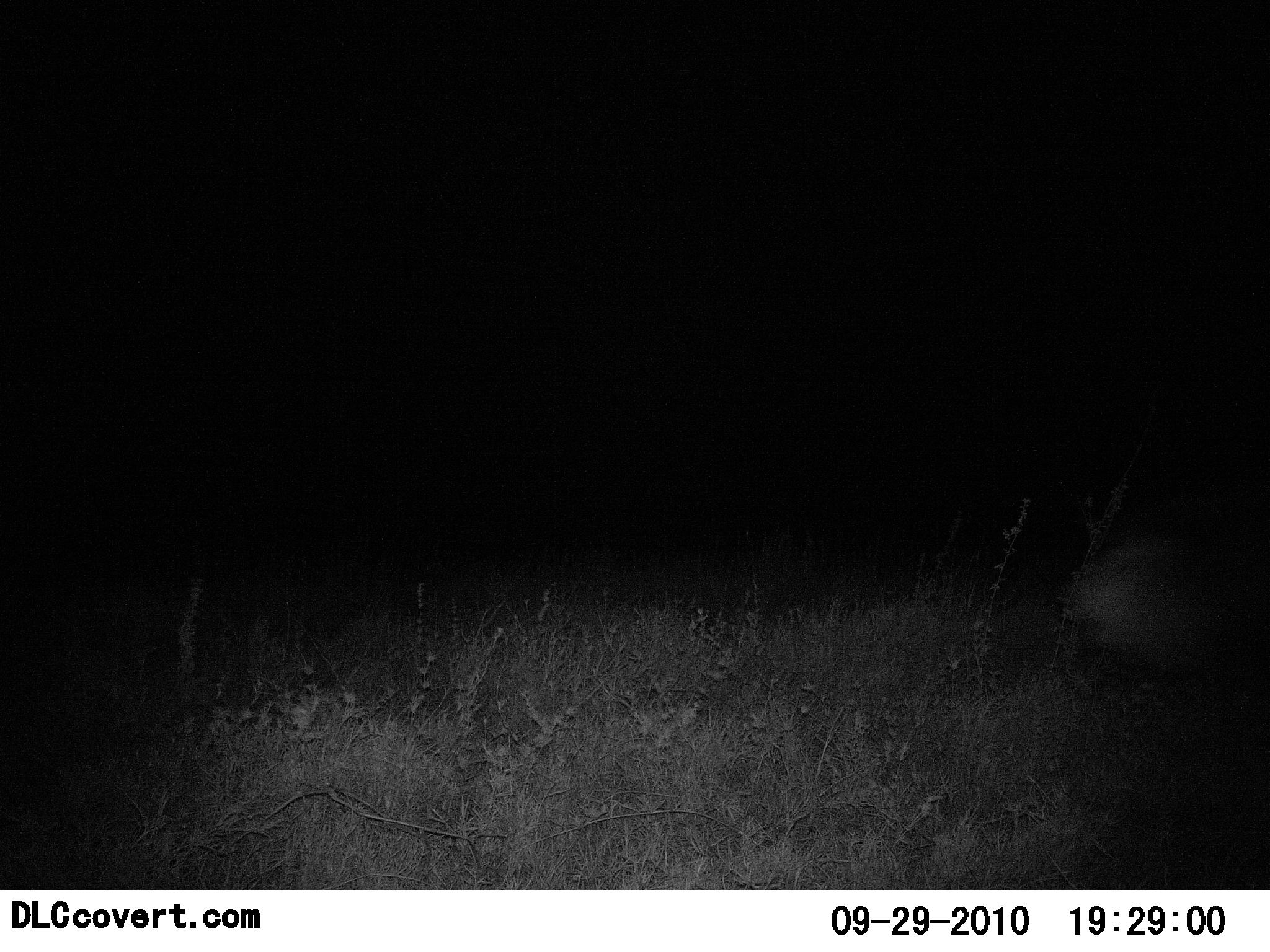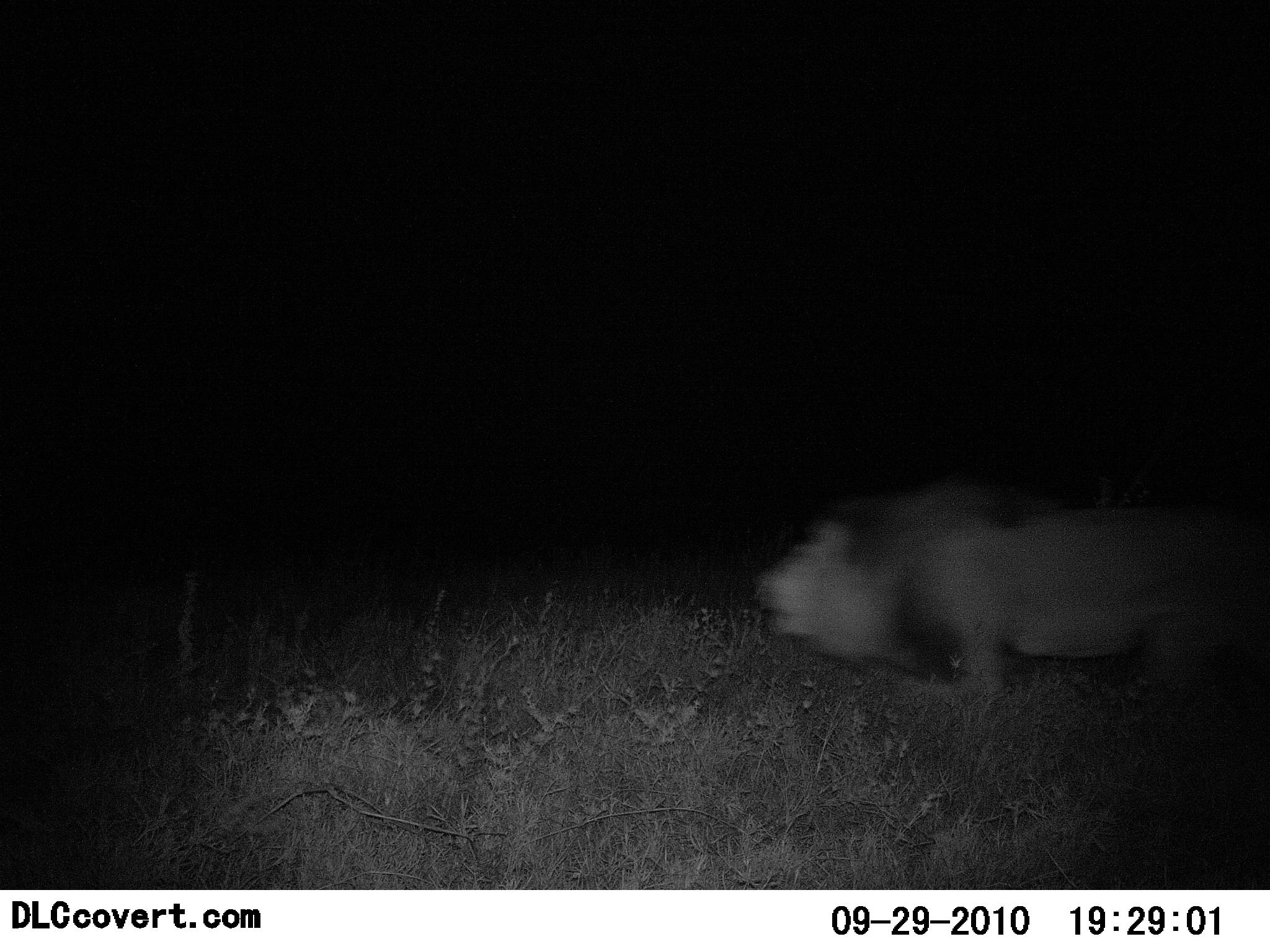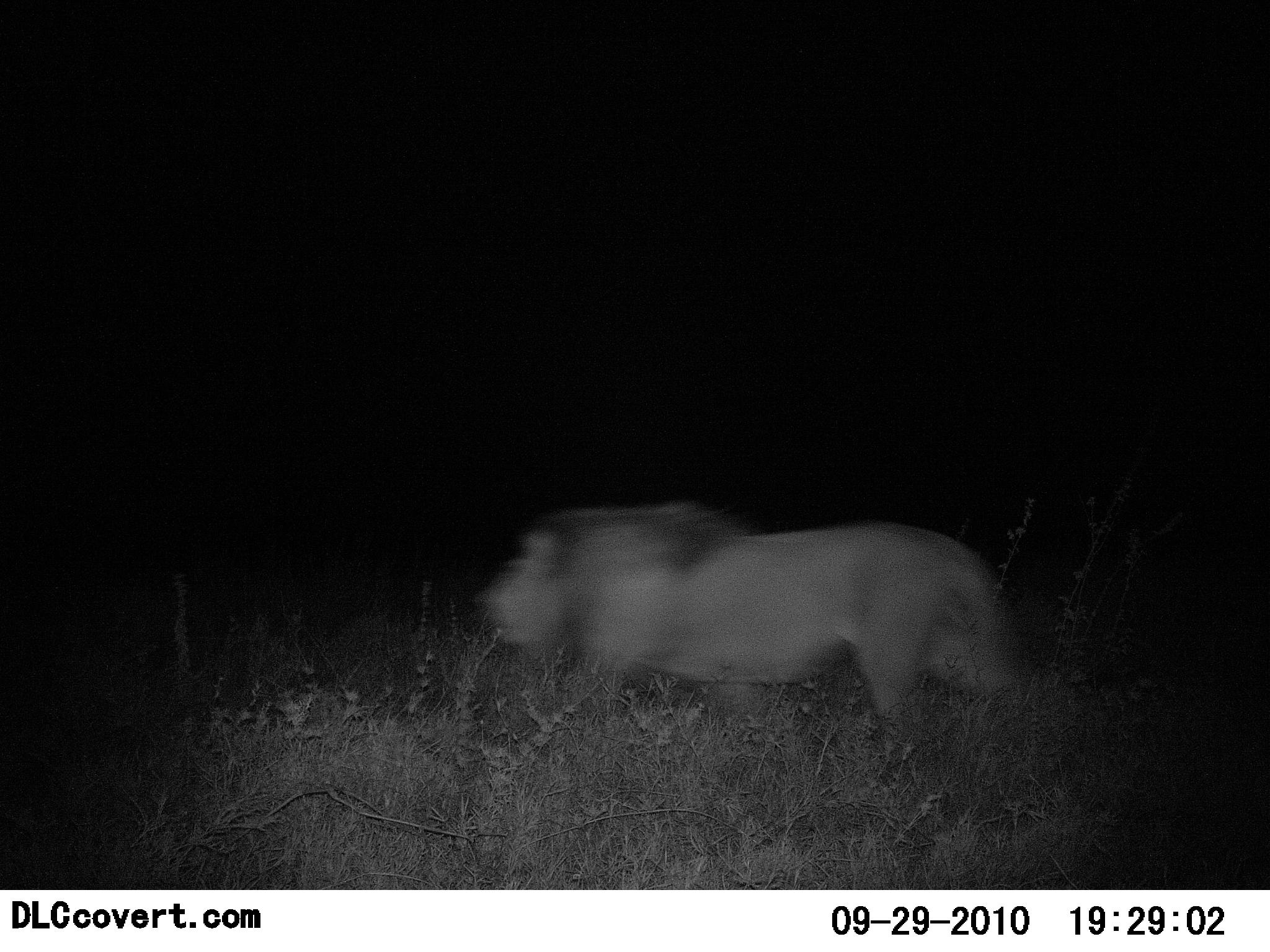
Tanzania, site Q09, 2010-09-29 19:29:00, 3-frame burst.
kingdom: Animalia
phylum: Chordata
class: Mammalia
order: Carnivora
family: Felidae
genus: Panthera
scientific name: Panthera leo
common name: lion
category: lionmale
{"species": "lionmale (lion) (Panthera leo)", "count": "1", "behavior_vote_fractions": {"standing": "0%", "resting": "0%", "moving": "100%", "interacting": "0%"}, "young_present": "0%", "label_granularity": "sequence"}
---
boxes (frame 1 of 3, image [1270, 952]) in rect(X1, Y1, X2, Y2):
animal: rect(1068, 506, 1270, 718)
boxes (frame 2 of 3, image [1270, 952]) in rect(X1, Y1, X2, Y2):
animal: rect(748, 480, 1269, 707)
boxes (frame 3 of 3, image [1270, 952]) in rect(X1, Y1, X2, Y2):
animal: rect(466, 492, 1015, 759)